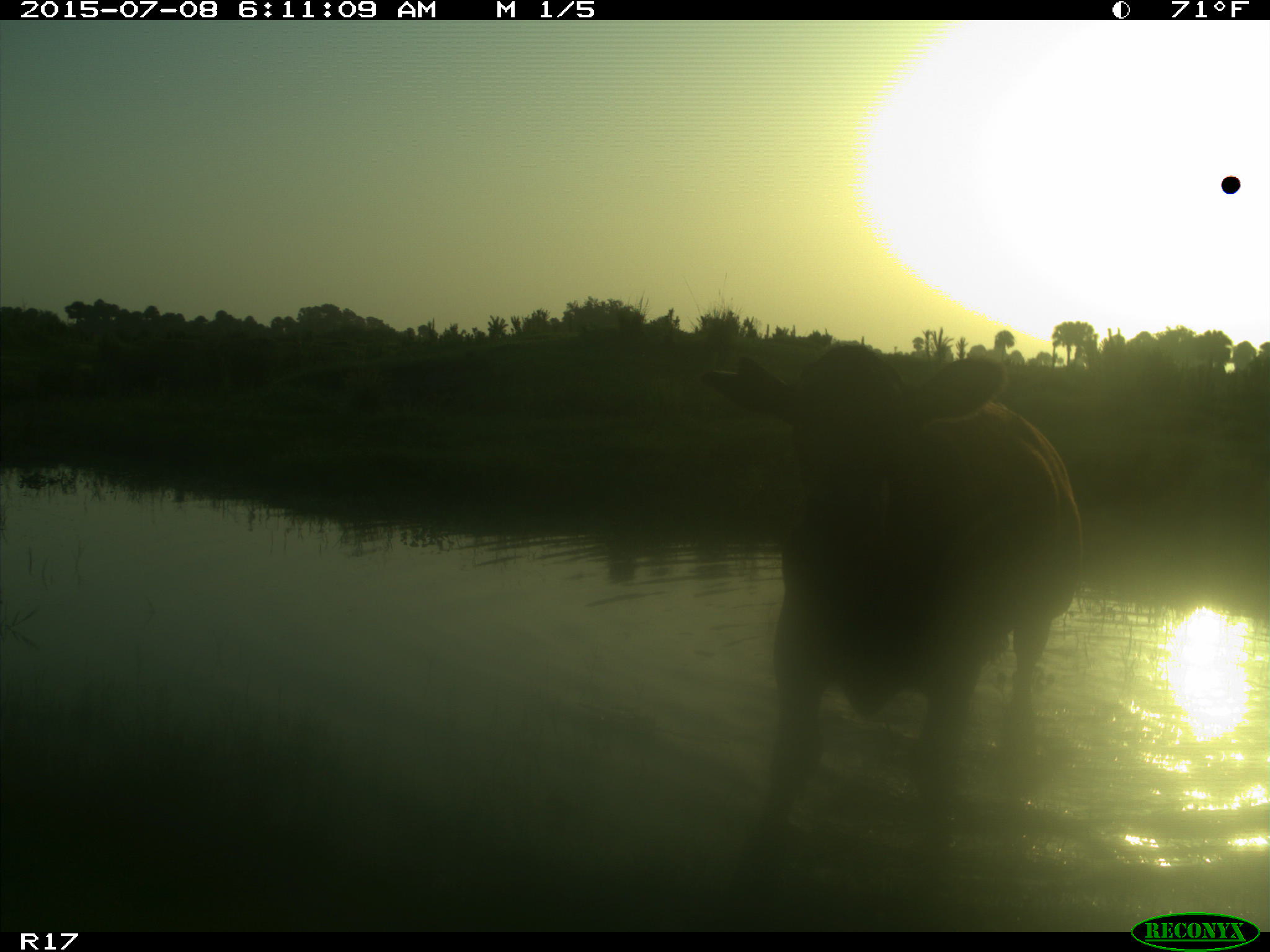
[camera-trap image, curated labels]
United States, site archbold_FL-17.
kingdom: Animalia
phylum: Chordata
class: Mammalia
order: Artiodactyla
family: Bovidae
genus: Bos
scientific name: Bos taurus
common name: domestic cow